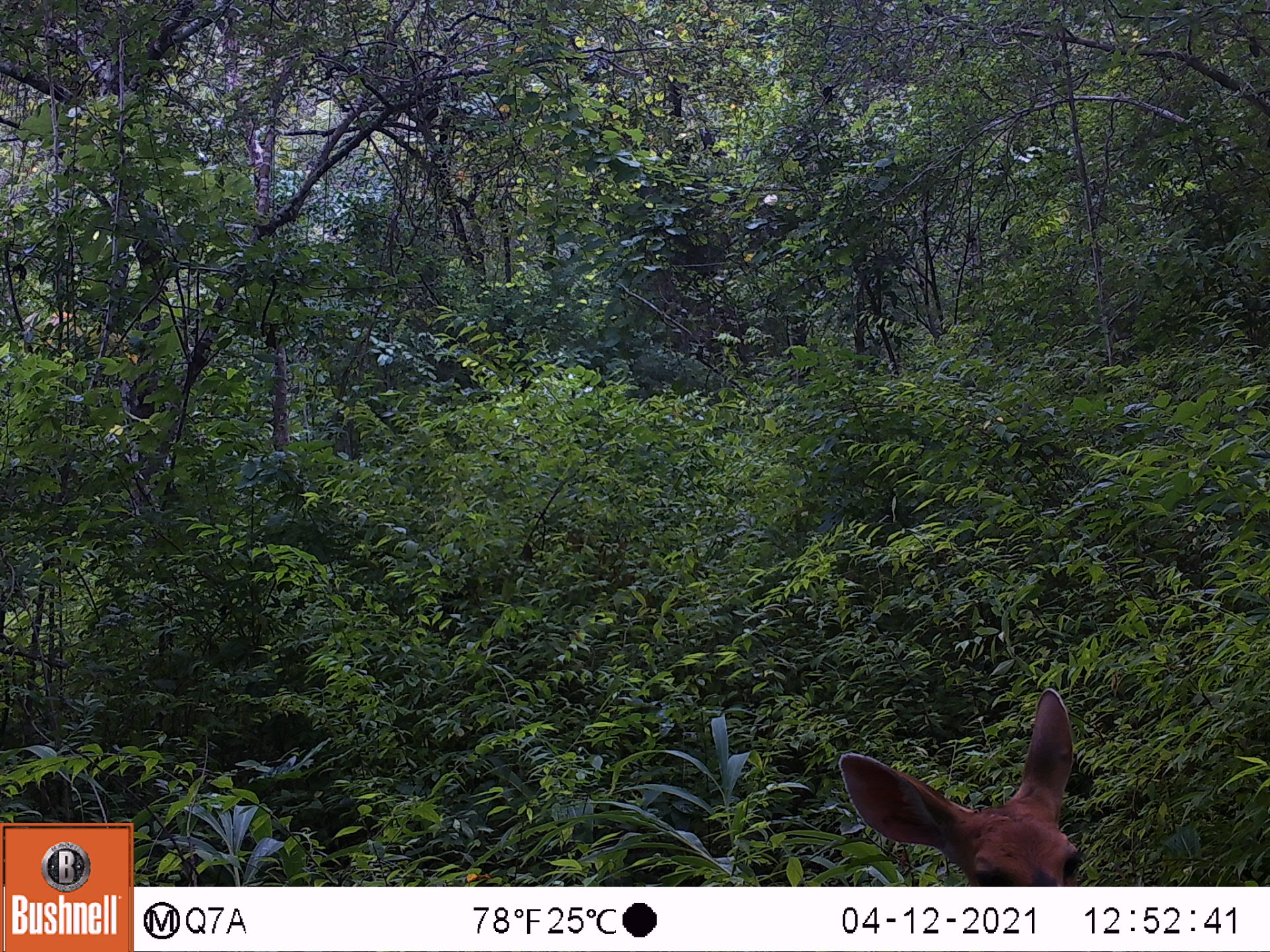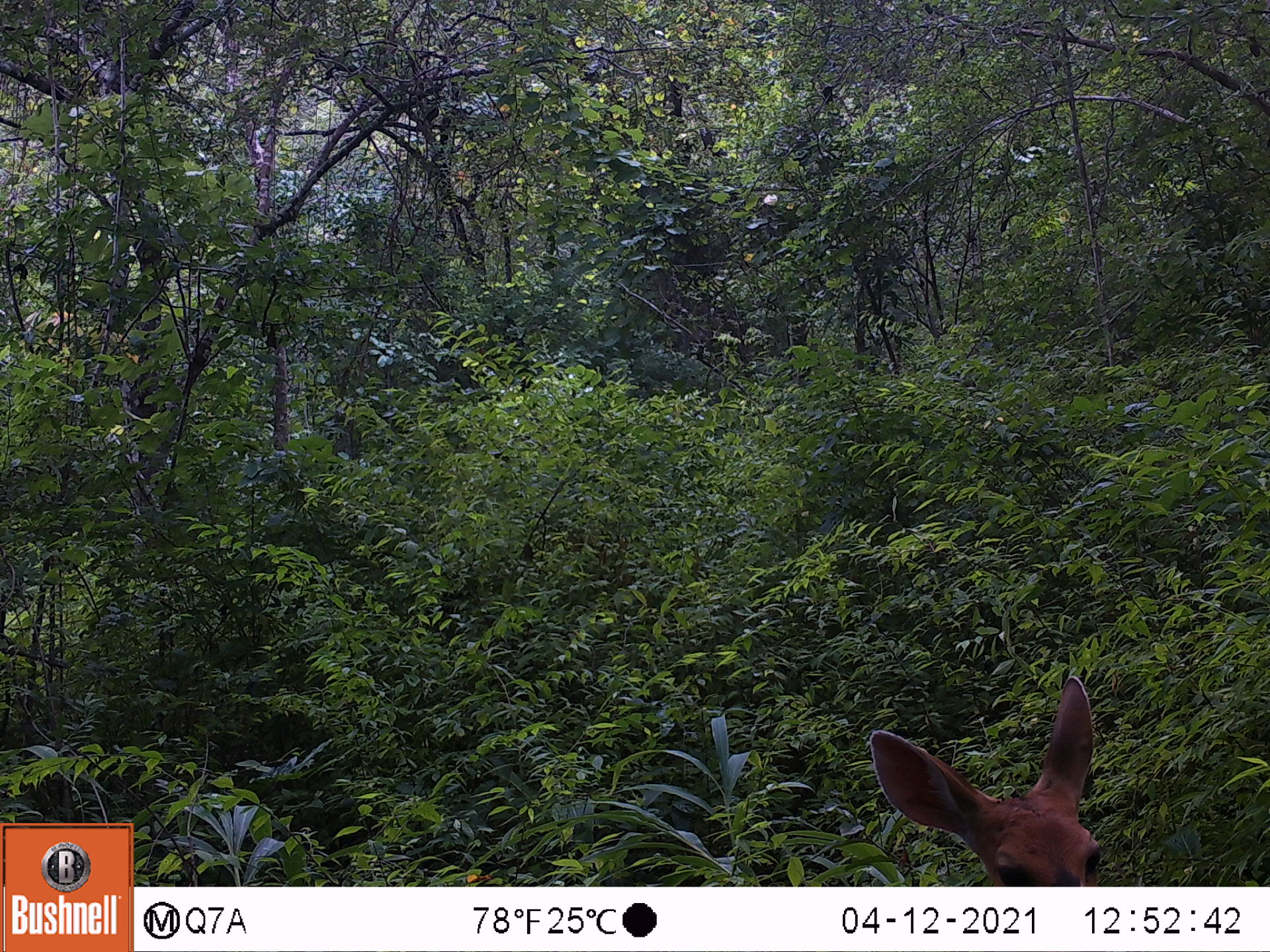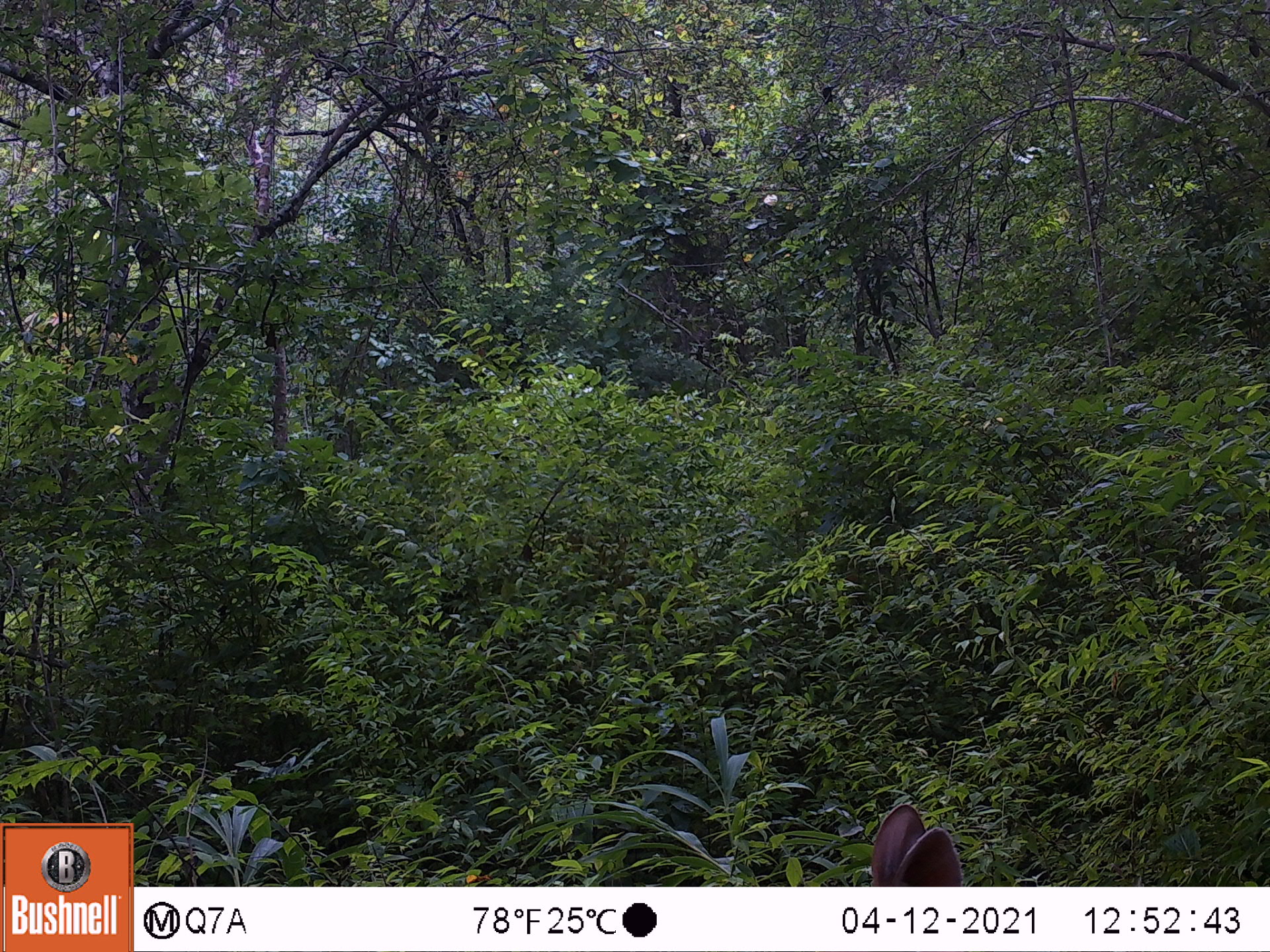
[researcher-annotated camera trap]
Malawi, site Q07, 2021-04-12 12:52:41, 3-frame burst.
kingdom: Animalia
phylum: Chordata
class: Mammalia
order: Artiodactyla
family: Bovidae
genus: Tragelaphus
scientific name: Tragelaphus sylvaticus sylvaticus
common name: cape bushbuck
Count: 1.